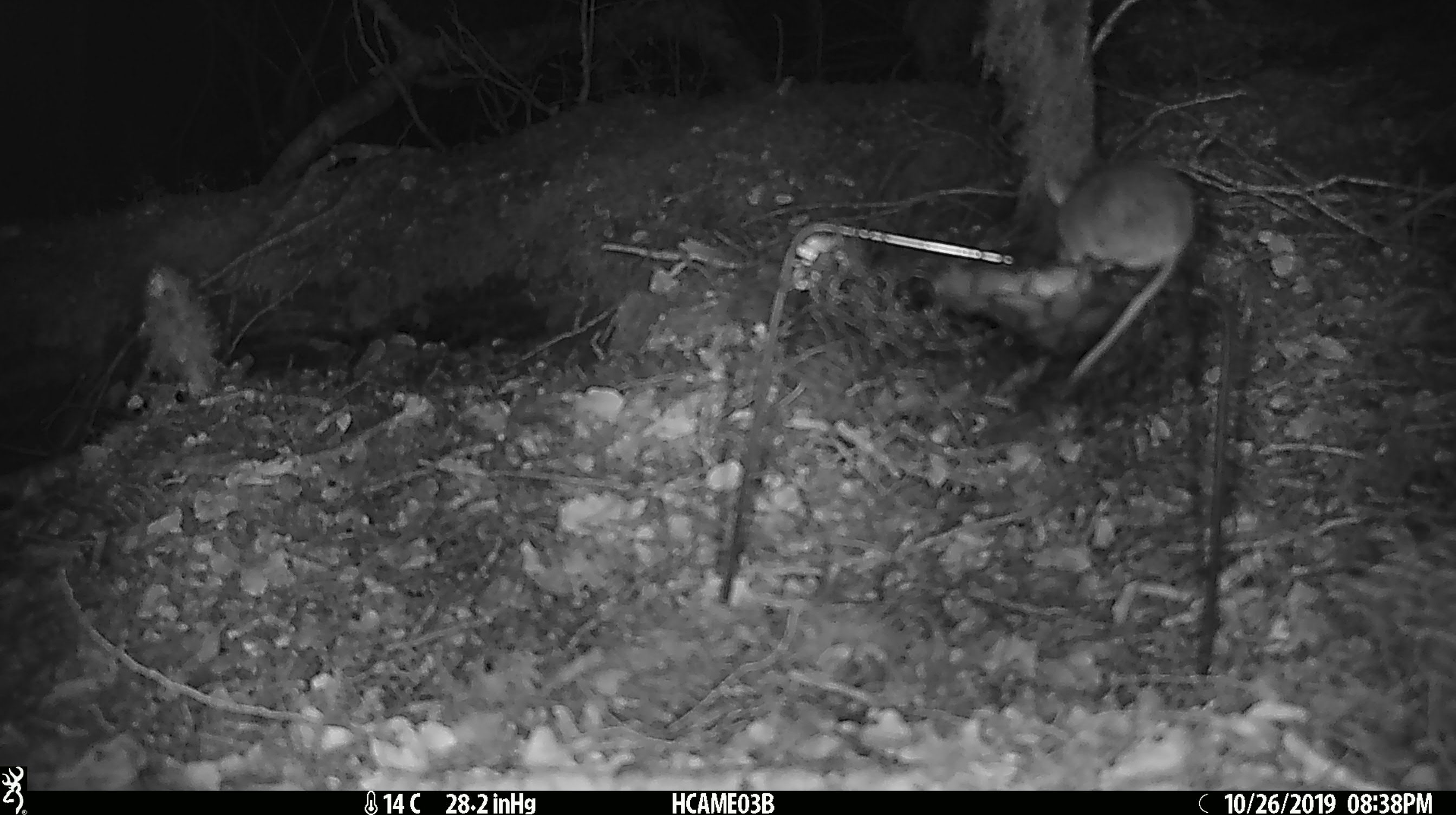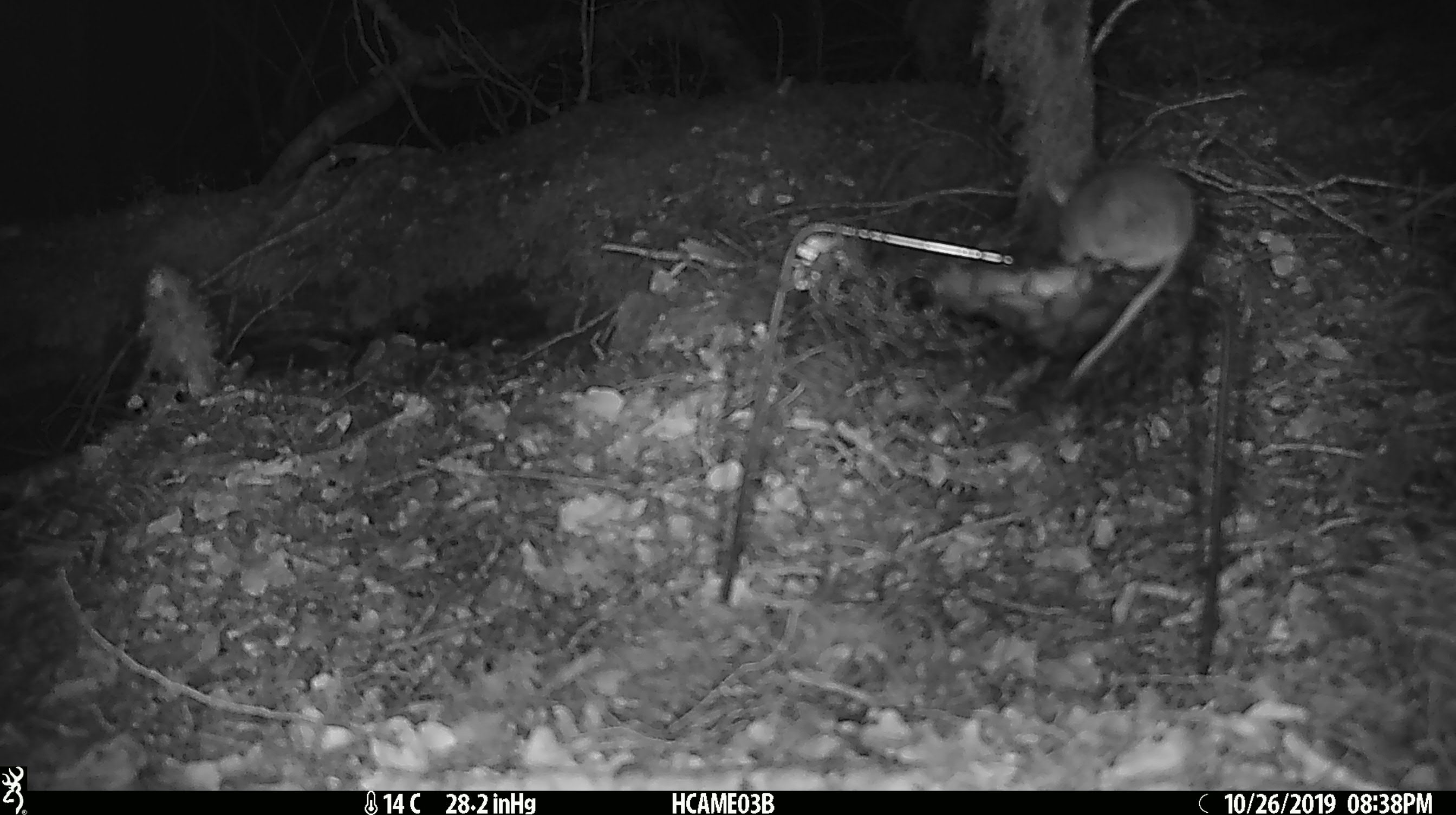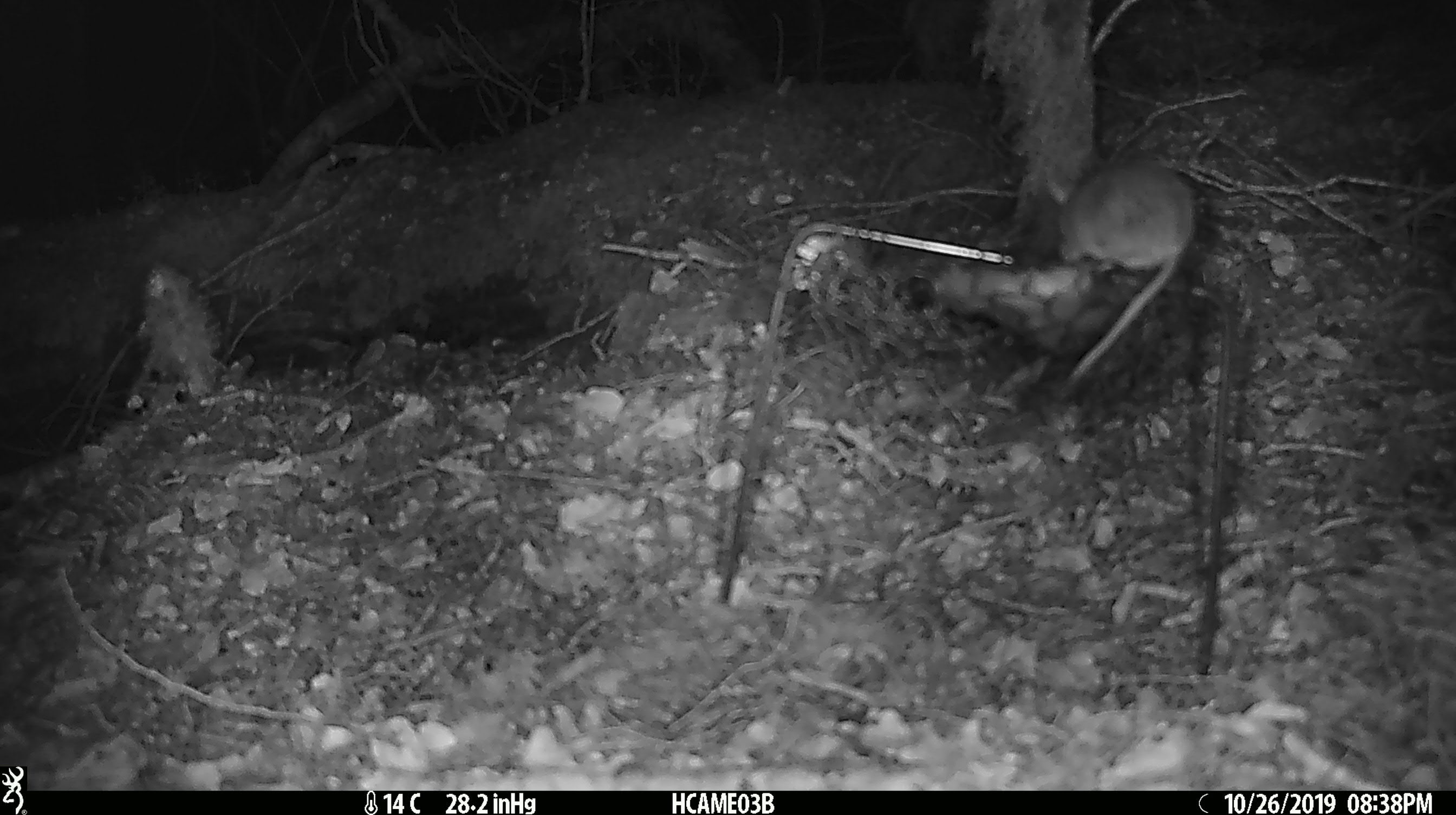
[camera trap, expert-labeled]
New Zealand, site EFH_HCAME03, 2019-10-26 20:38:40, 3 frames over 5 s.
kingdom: Animalia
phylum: Chordata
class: Mammalia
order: Rodentia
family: Muridae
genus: Mus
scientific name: Mus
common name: mouse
Mouse (Mus).